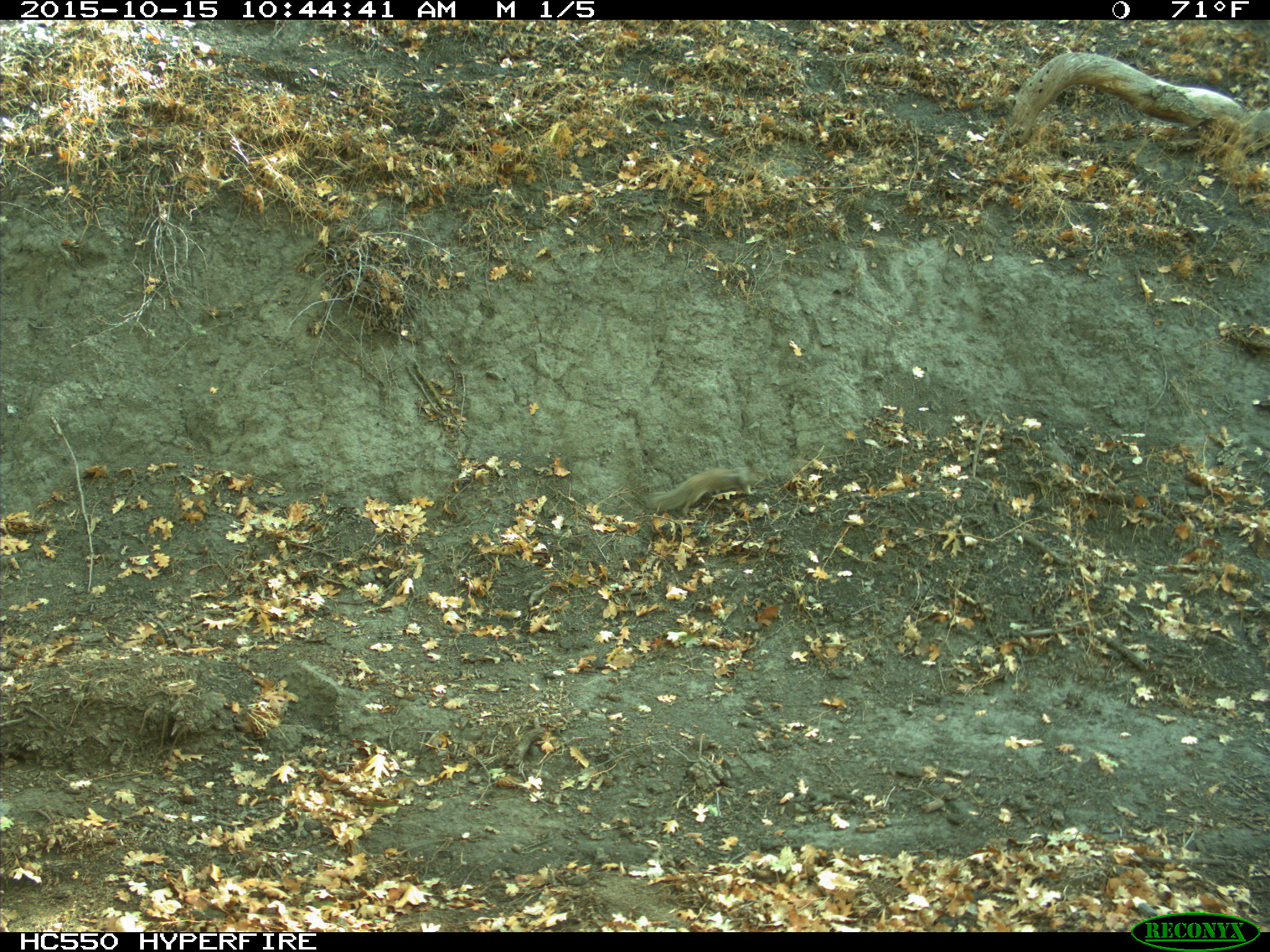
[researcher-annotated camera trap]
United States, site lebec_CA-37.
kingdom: Animalia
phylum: Chordata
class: Mammalia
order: Rodentia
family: Sciuridae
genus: Otospermophilus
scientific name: Otospermophilus beecheyi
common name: california ground squirrel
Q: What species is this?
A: Otospermophilus beecheyi (california ground squirrel).